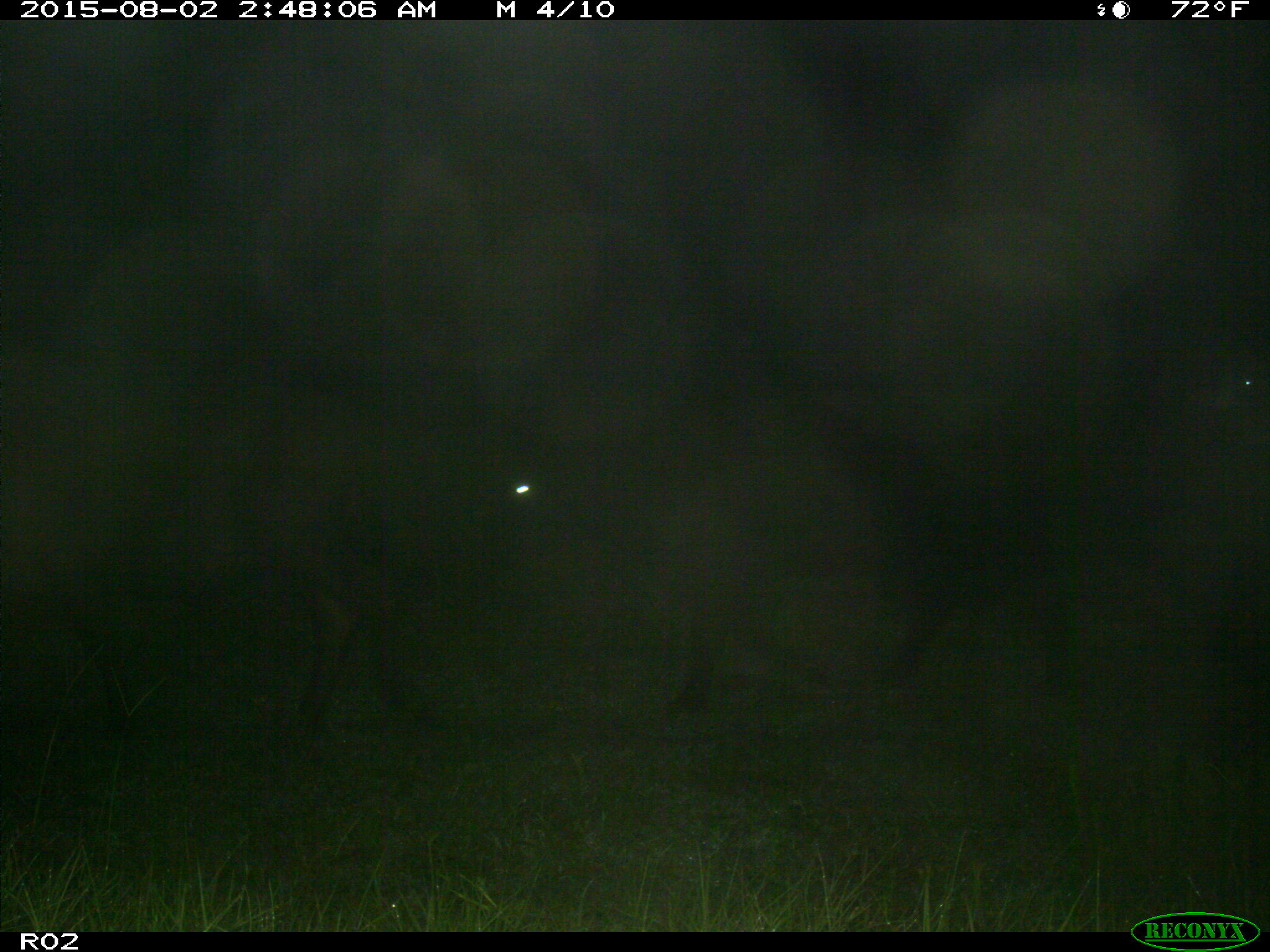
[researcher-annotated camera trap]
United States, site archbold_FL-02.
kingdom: Animalia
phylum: Chordata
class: Mammalia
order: Artiodactyla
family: Bovidae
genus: Bos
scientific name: Bos taurus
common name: domestic cow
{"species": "Bos taurus (domestic cow)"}